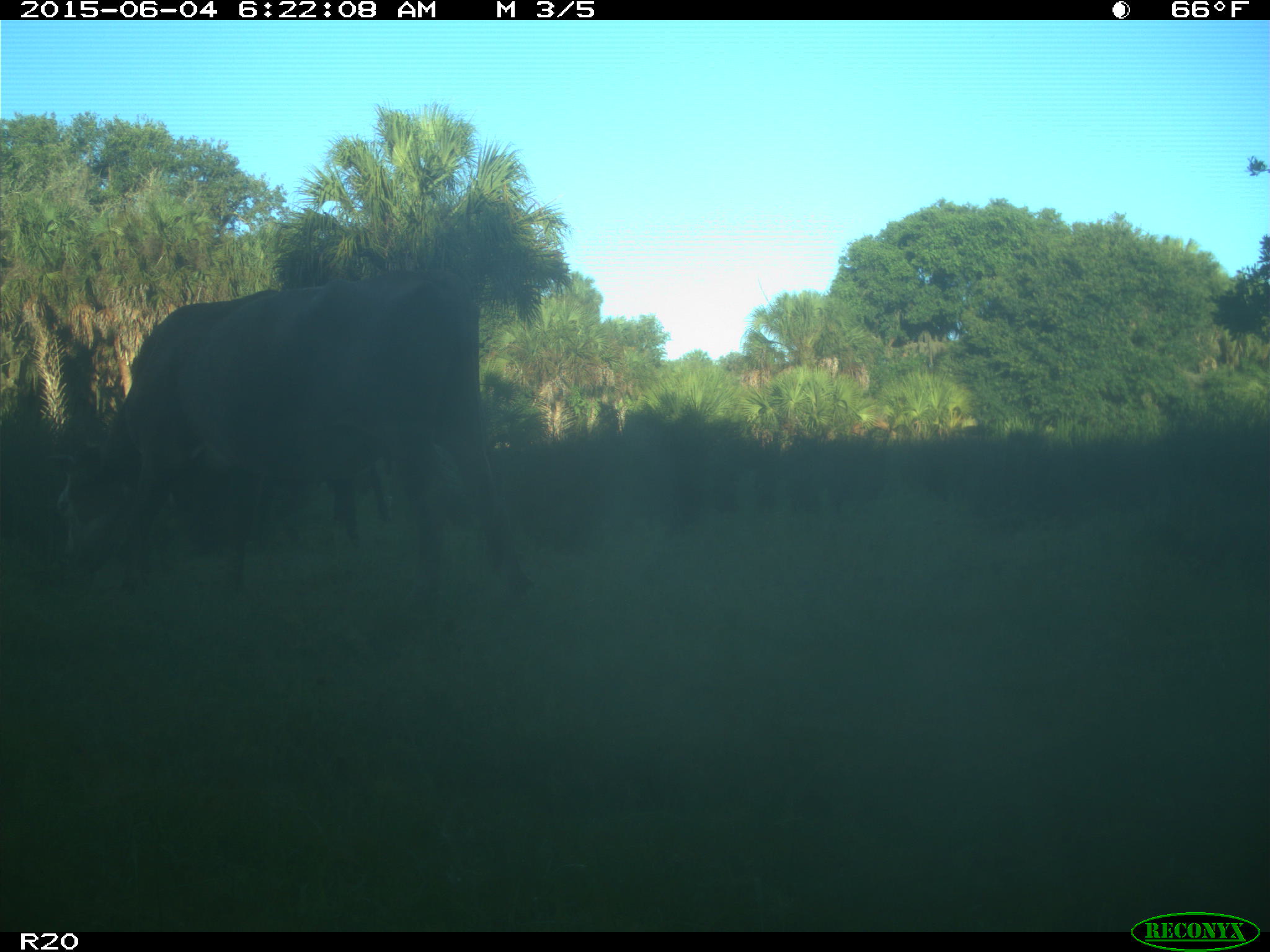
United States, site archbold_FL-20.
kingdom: Animalia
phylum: Chordata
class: Mammalia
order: Artiodactyla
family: Bovidae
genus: Bos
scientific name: Bos taurus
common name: domestic cow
Bos taurus (domestic cow).